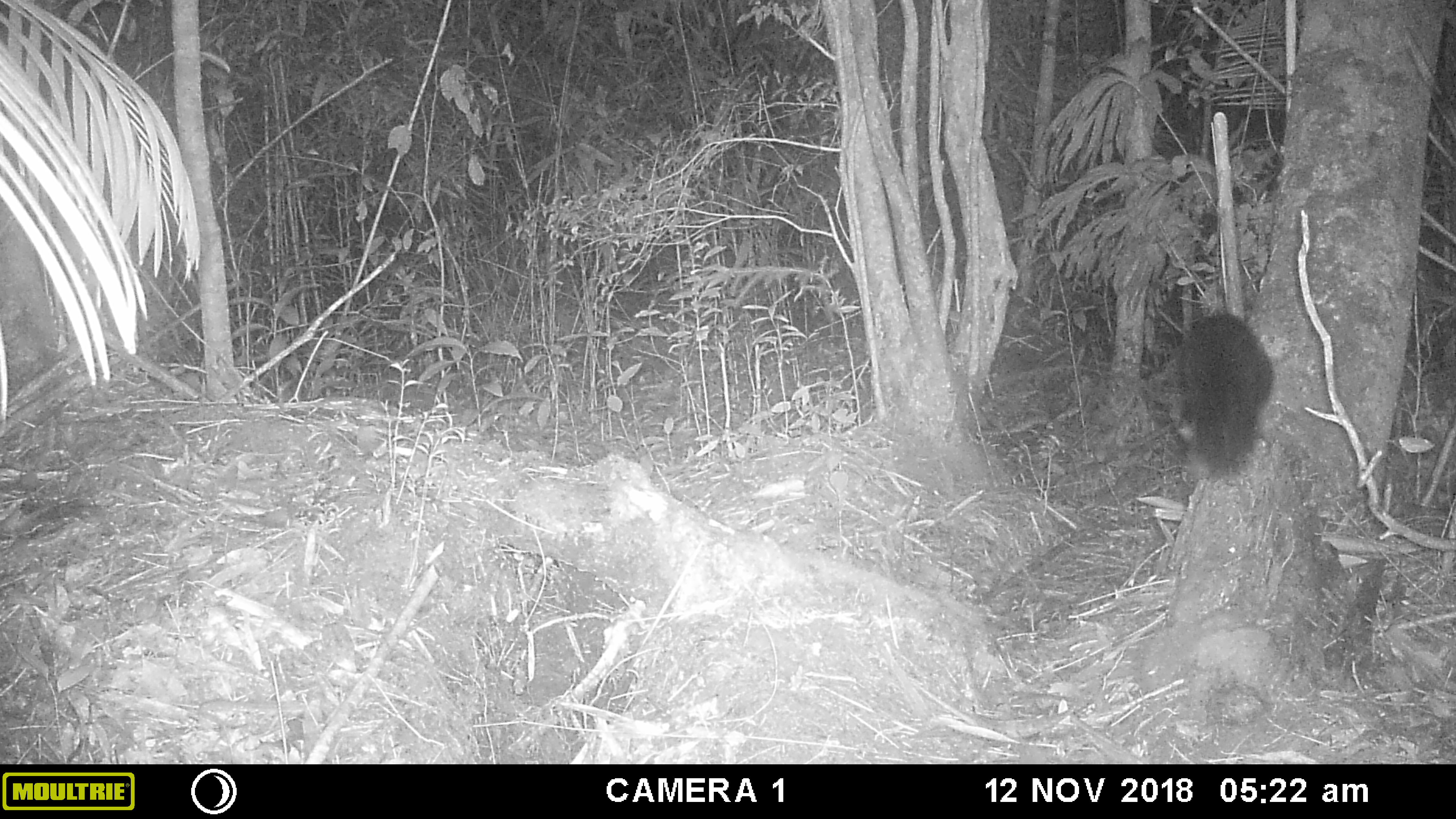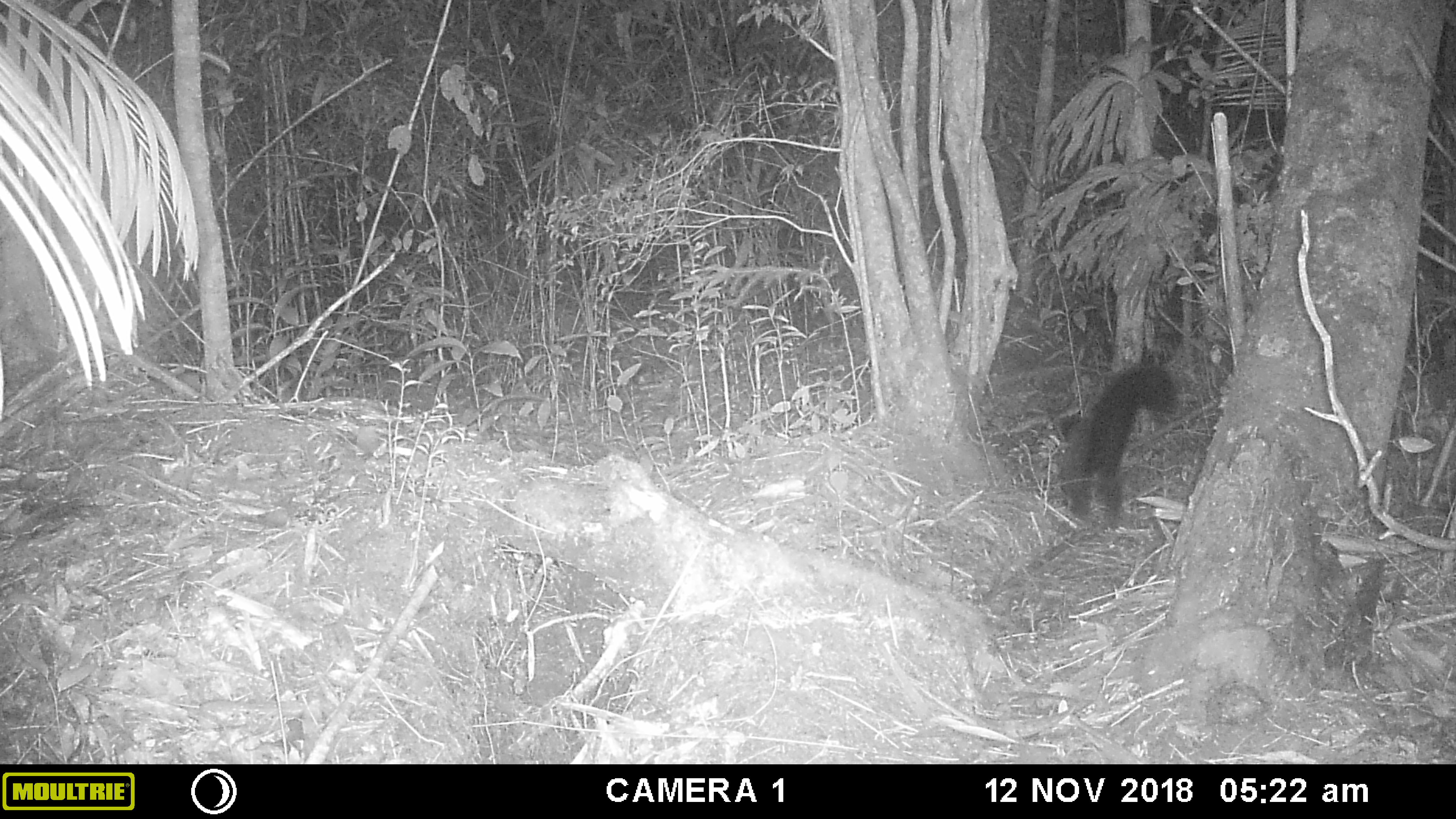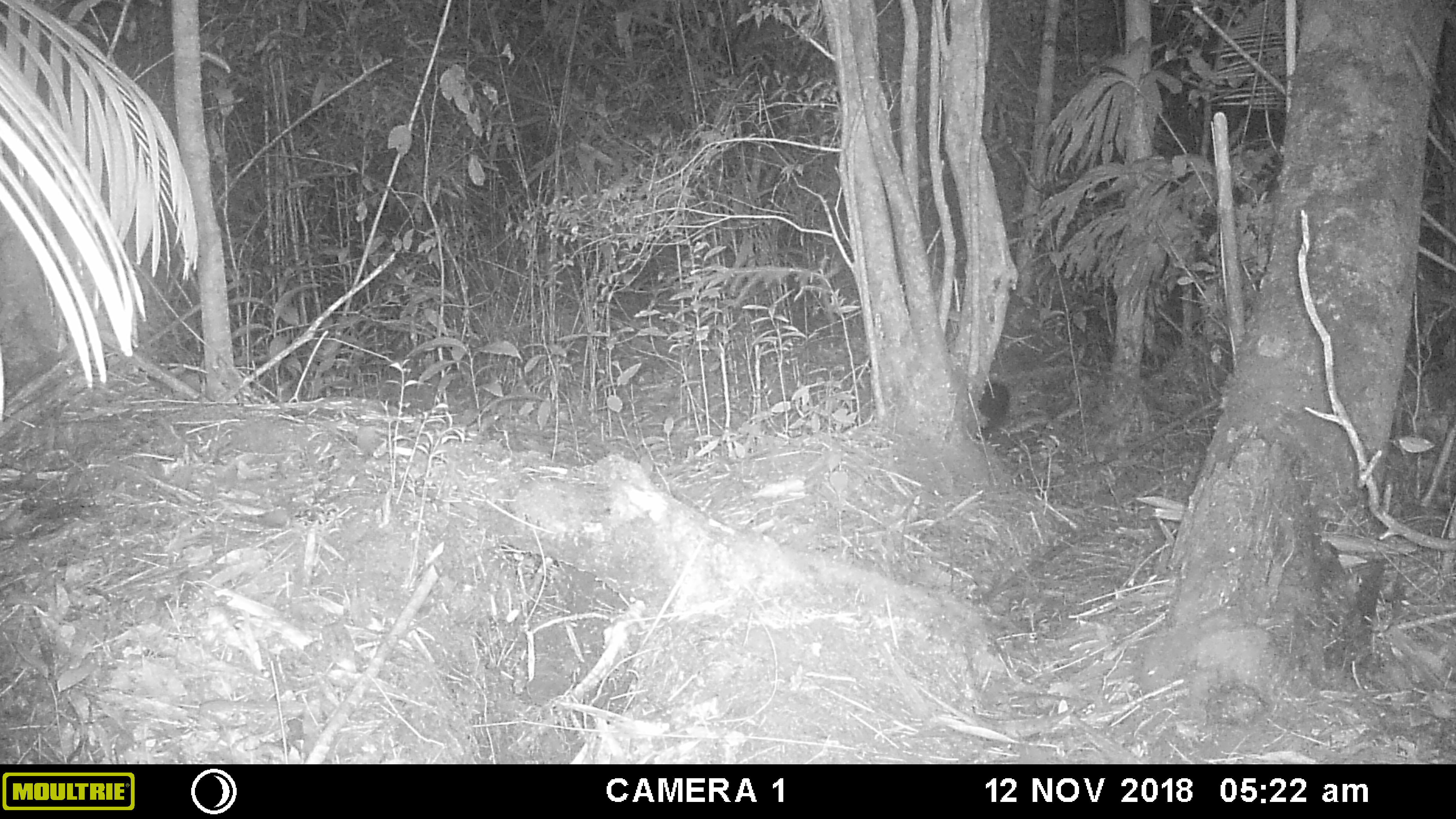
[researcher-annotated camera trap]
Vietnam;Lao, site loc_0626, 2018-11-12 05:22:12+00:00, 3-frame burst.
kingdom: Animalia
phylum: Chordata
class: Mammalia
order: Carnivora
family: Mustelidae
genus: Martes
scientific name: Martes flavigula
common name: yellow-throated marten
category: yellow throated marten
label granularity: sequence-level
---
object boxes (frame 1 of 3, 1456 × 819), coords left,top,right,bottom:
yellow throated marten: 1171,313,1275,483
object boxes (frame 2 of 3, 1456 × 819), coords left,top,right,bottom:
yellow throated marten: 1056,360,1178,528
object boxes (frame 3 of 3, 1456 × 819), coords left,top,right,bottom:
yellow throated marten: 975,382,1012,440